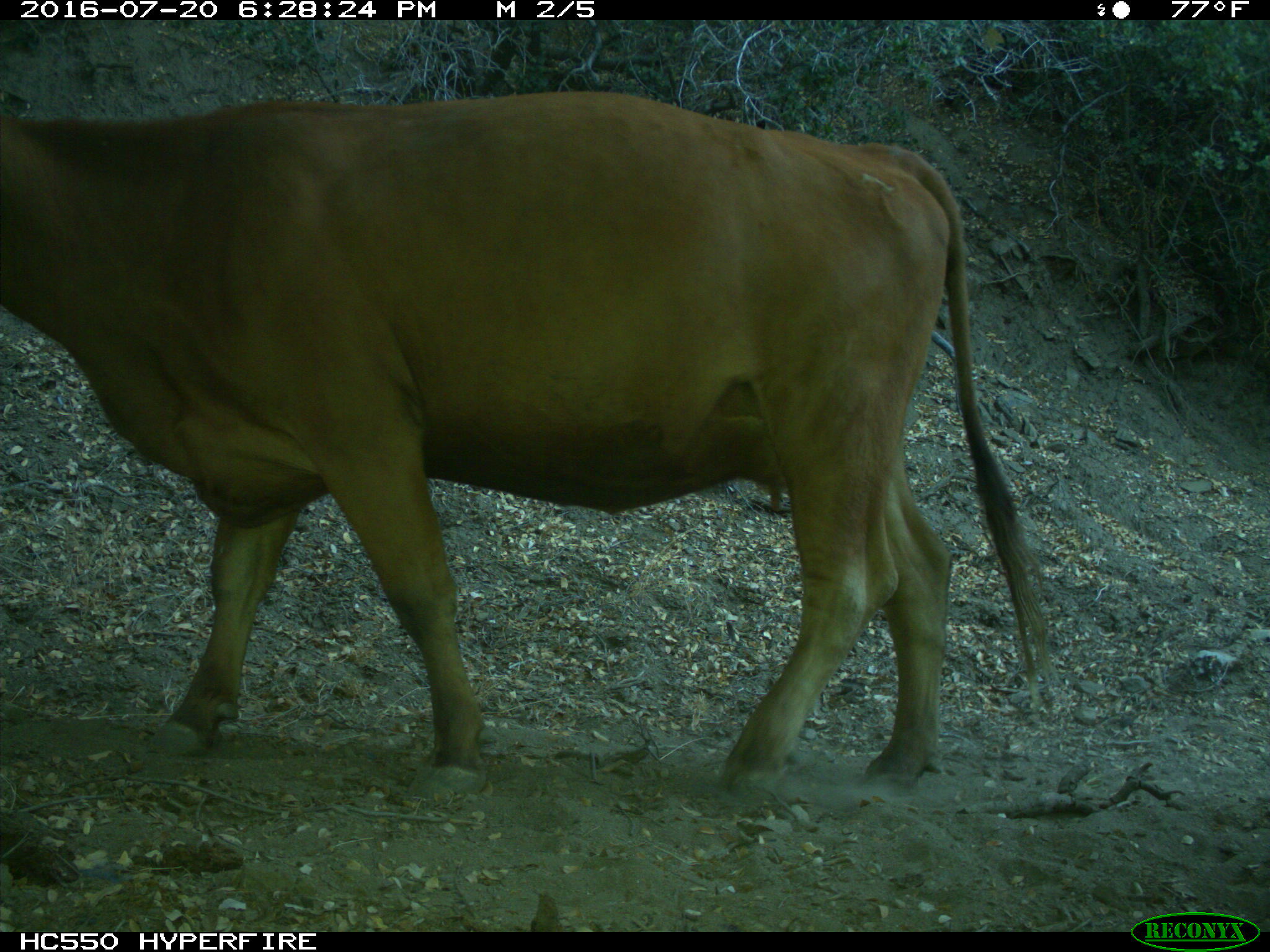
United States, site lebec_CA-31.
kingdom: Animalia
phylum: Chordata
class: Mammalia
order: Artiodactyla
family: Bovidae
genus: Bos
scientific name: Bos taurus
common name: domestic cow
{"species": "Bos taurus (domestic cow)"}